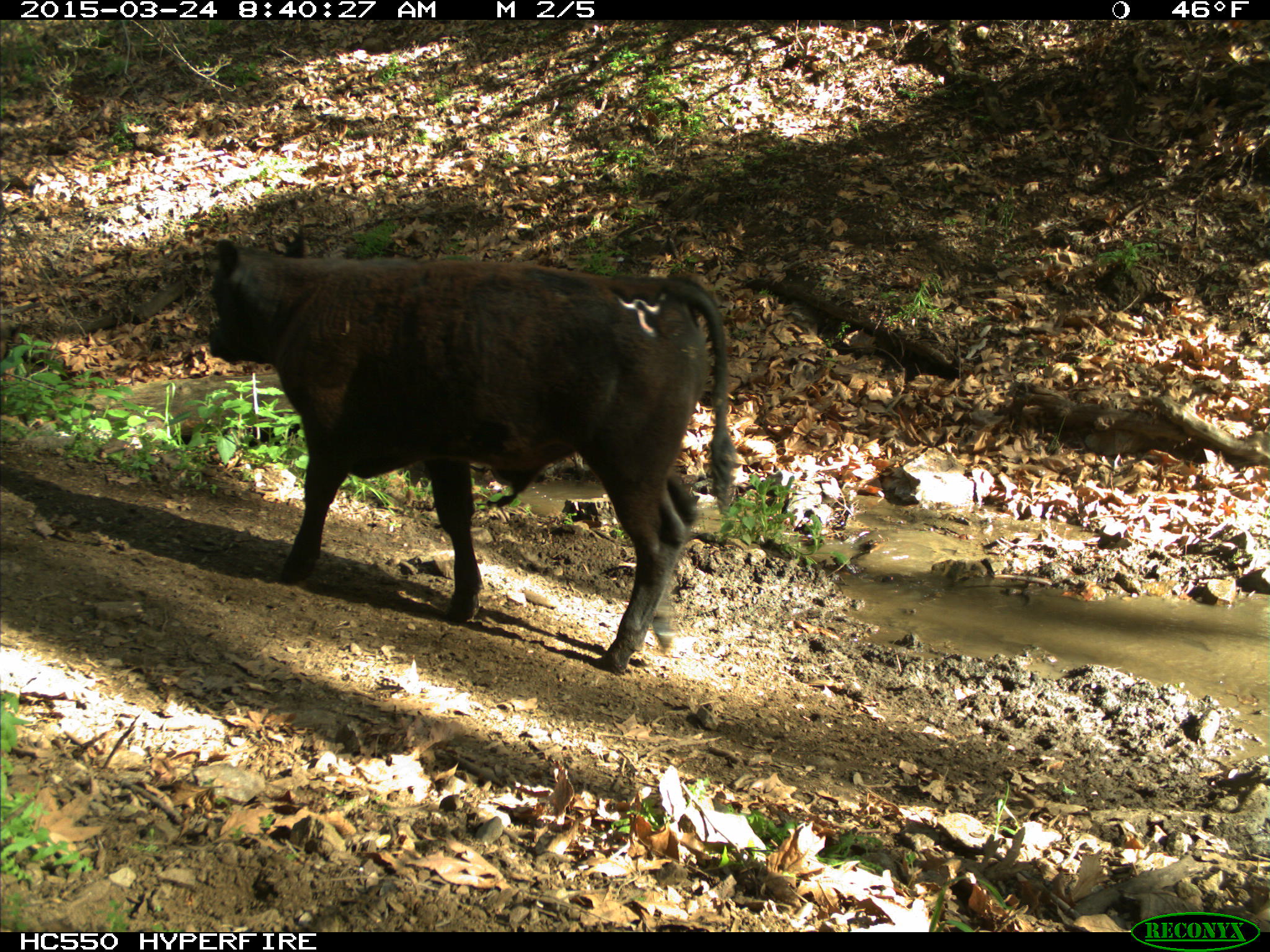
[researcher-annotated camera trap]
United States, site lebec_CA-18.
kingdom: Animalia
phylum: Chordata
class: Mammalia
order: Artiodactyla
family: Bovidae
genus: Bos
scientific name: Bos taurus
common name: domestic cow